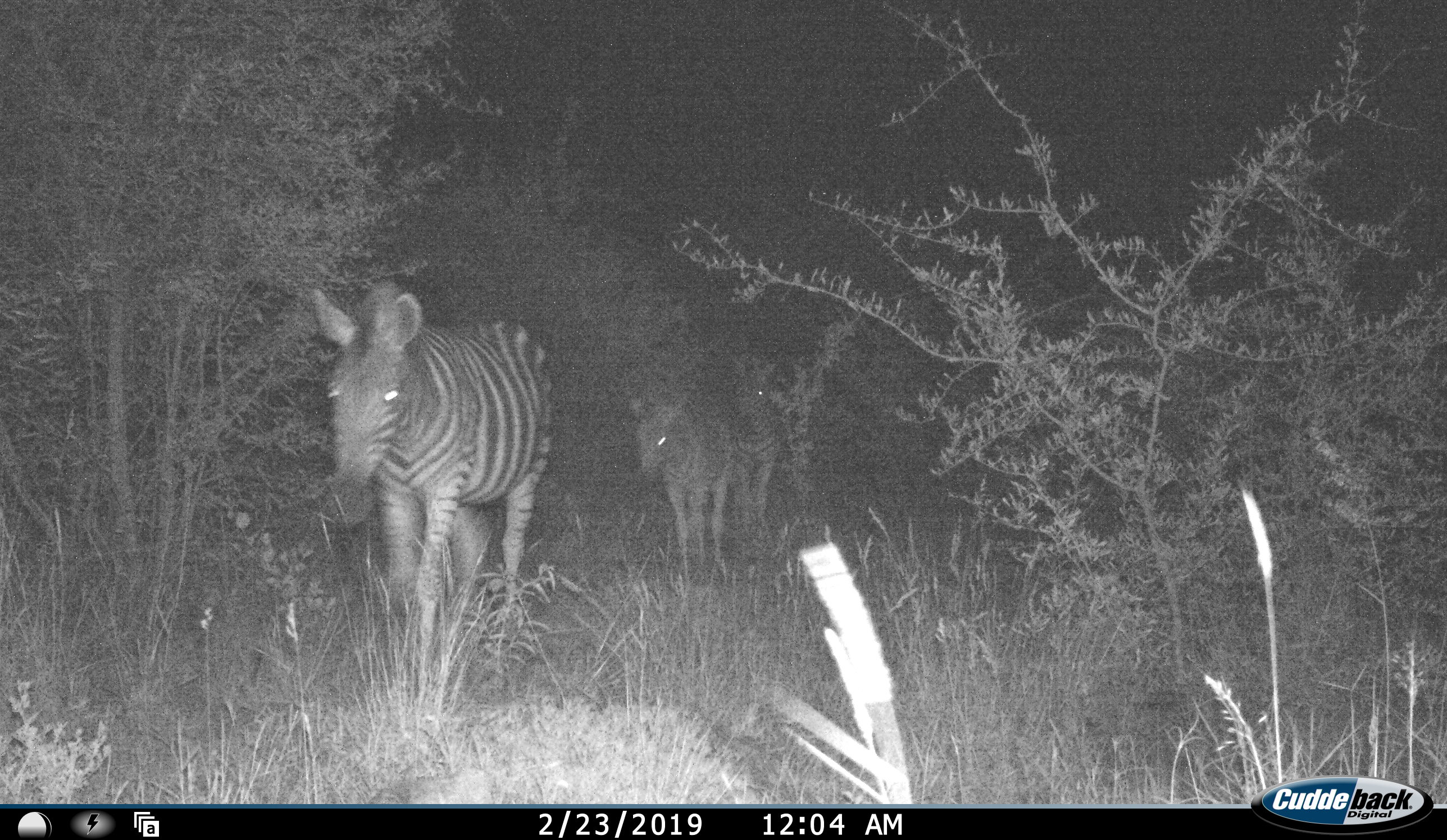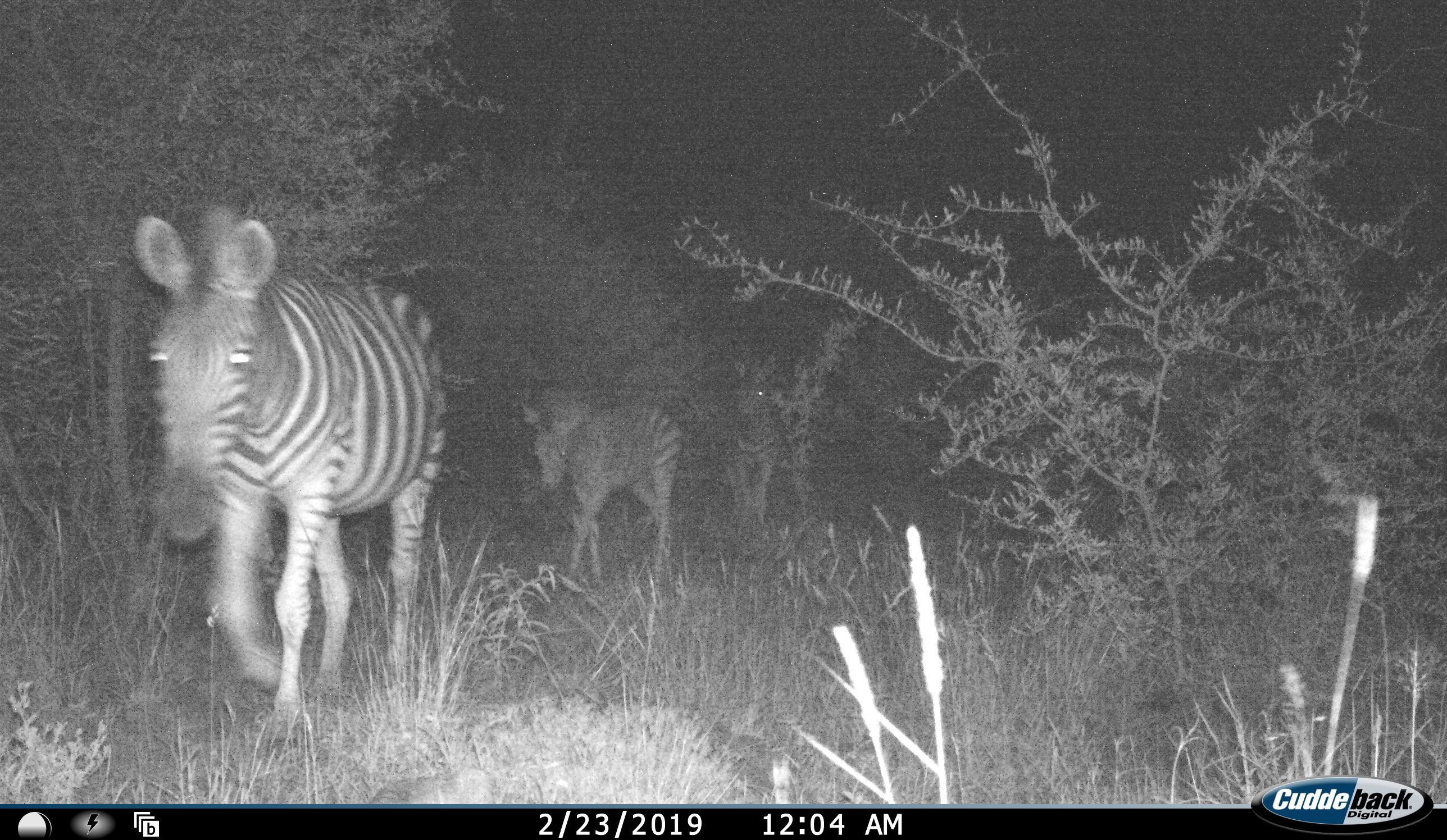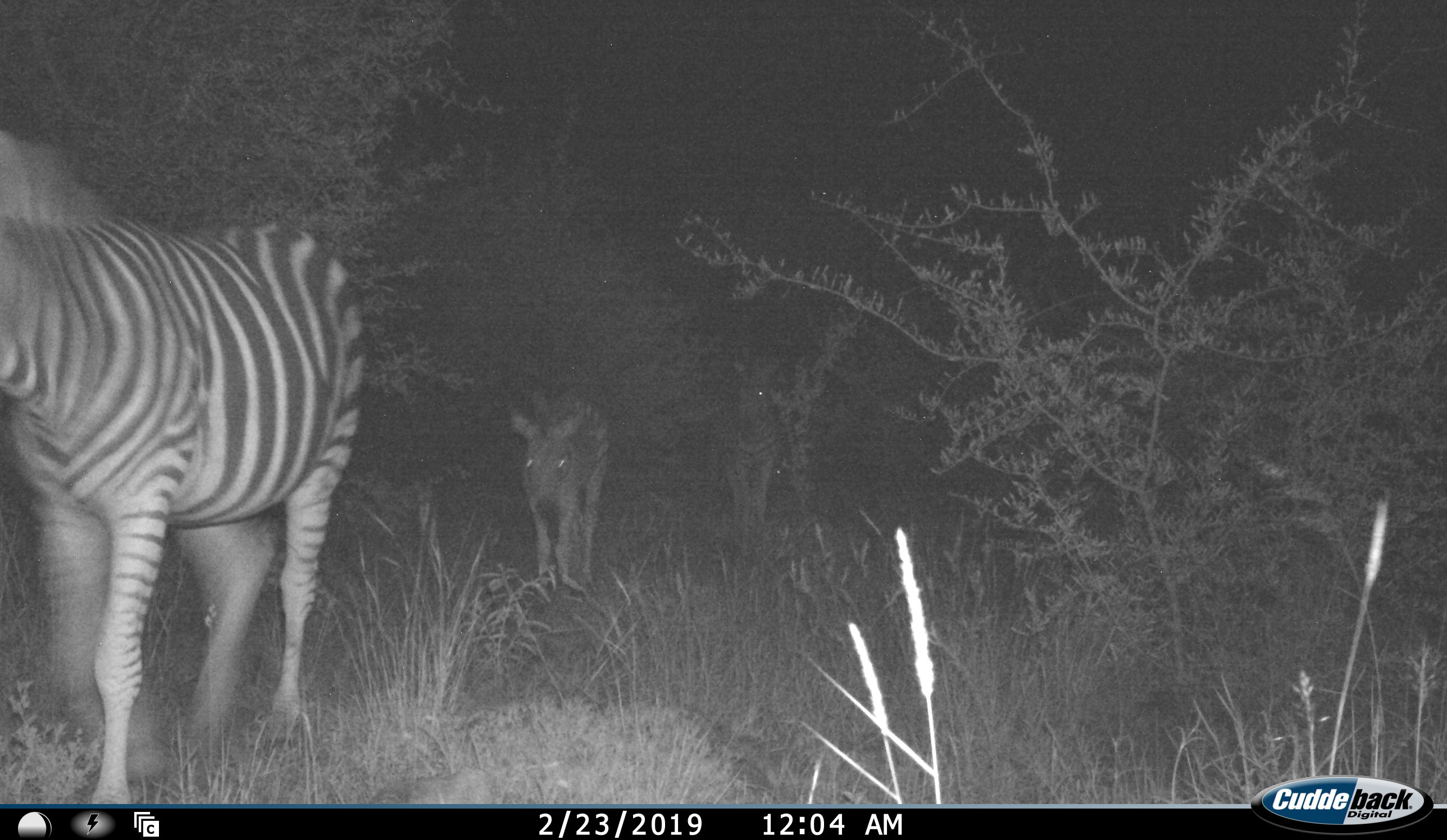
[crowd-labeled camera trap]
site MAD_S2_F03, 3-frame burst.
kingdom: Animalia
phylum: Chordata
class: Mammalia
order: Perissodactyla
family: Equidae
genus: Equus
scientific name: Equus quagga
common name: plains zebra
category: zebraplains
Zebraplains (plains zebra) (Equus quagga), count 3. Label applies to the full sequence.